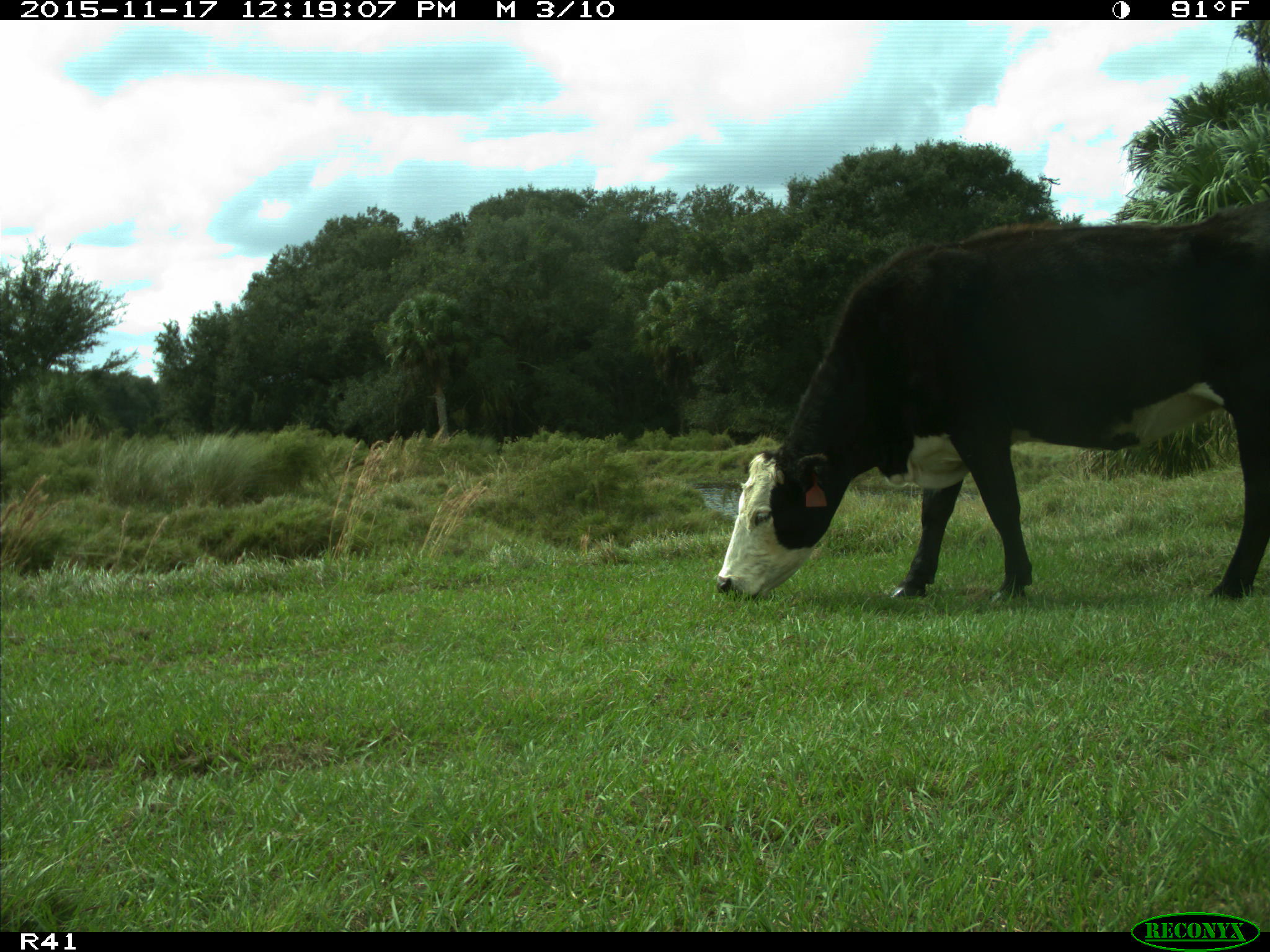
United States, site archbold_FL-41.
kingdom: Animalia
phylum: Chordata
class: Mammalia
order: Artiodactyla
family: Bovidae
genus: Bos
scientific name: Bos taurus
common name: domestic cow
Bos taurus (domestic cow).